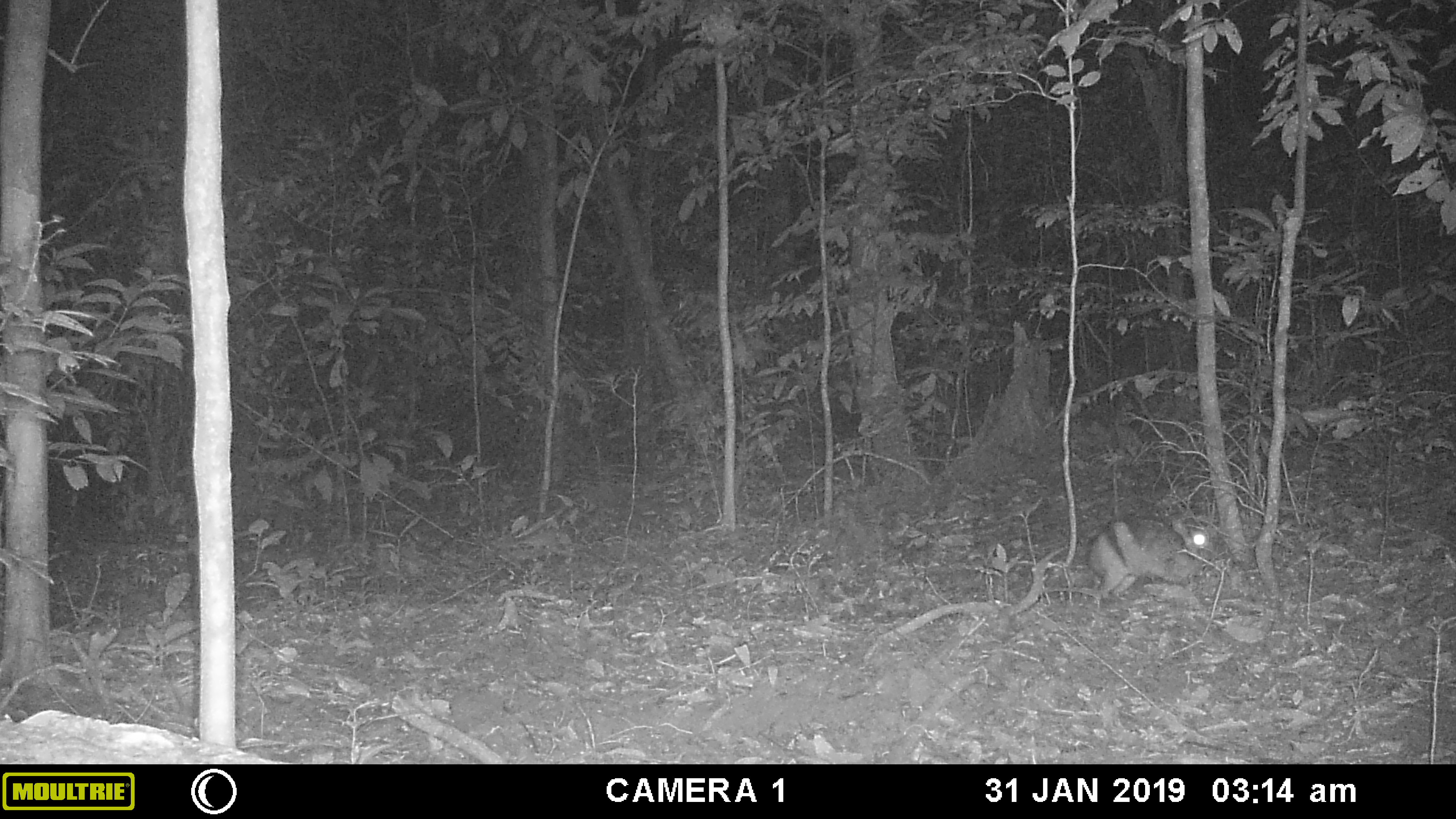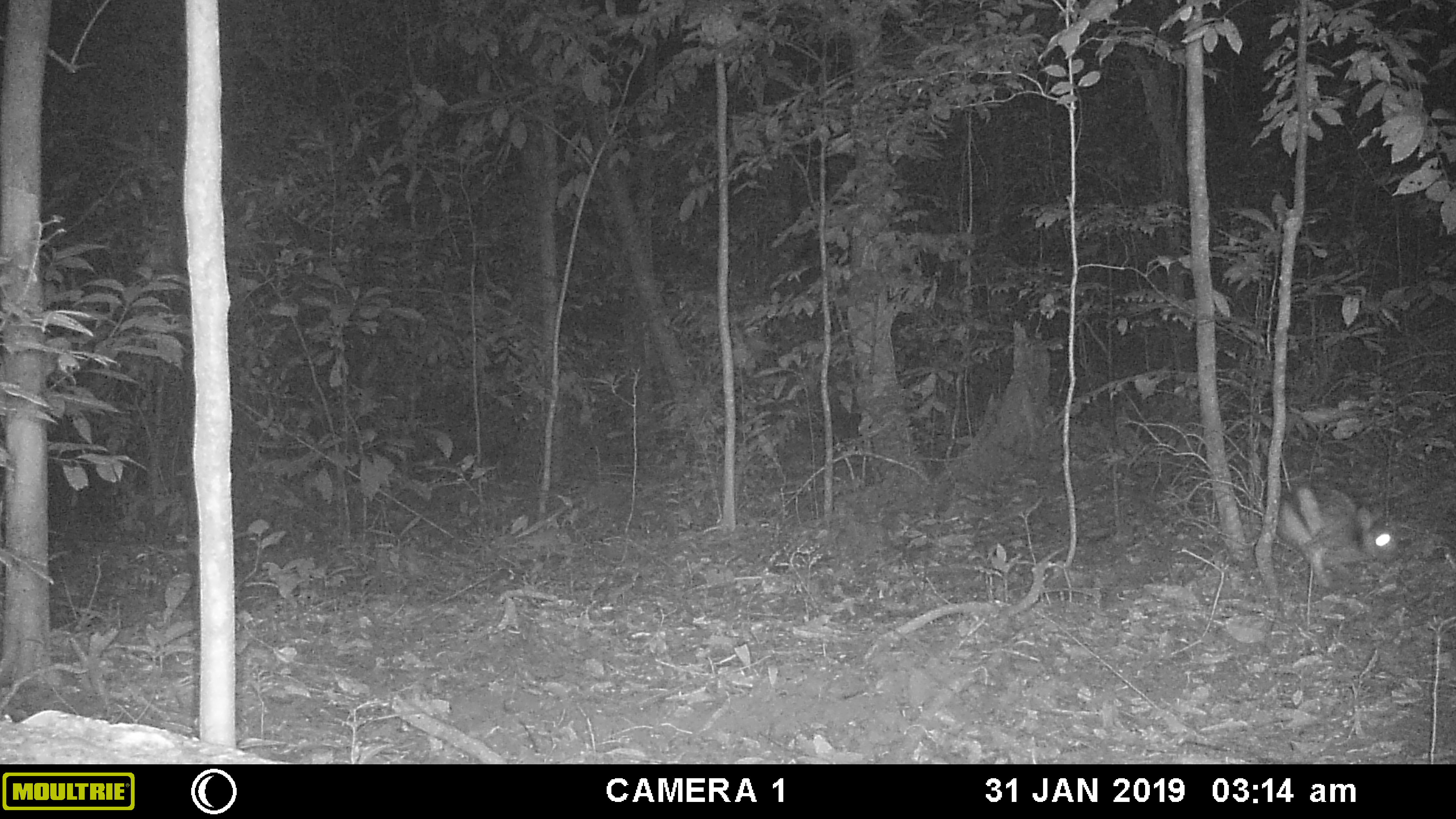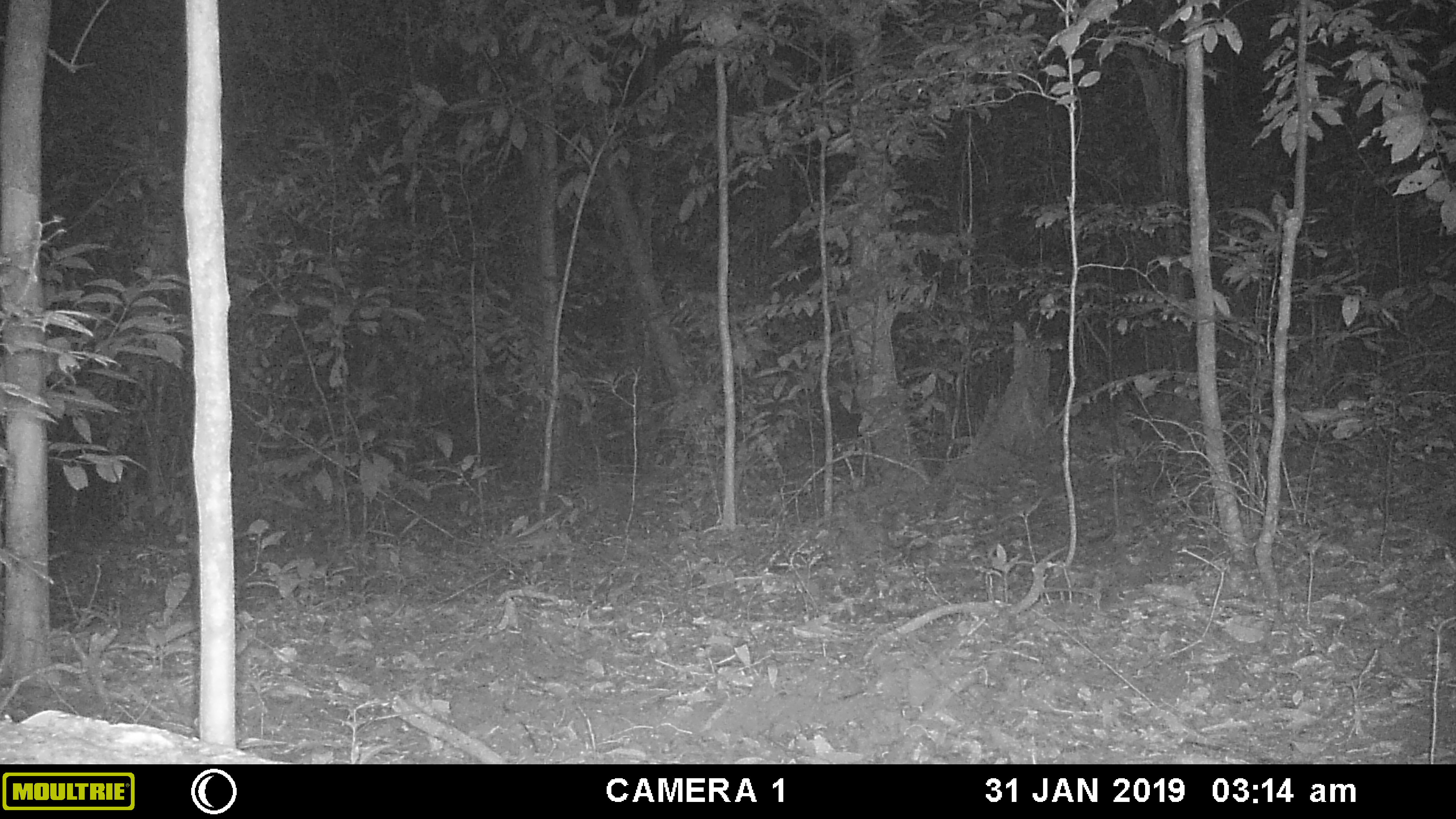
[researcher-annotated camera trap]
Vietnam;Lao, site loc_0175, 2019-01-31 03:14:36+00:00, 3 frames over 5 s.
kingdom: Animalia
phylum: Chordata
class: Mammalia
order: Lagomorpha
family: Leporidae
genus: Nesolagus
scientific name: Nesolagus timminsi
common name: annamite striped rabbit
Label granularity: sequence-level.